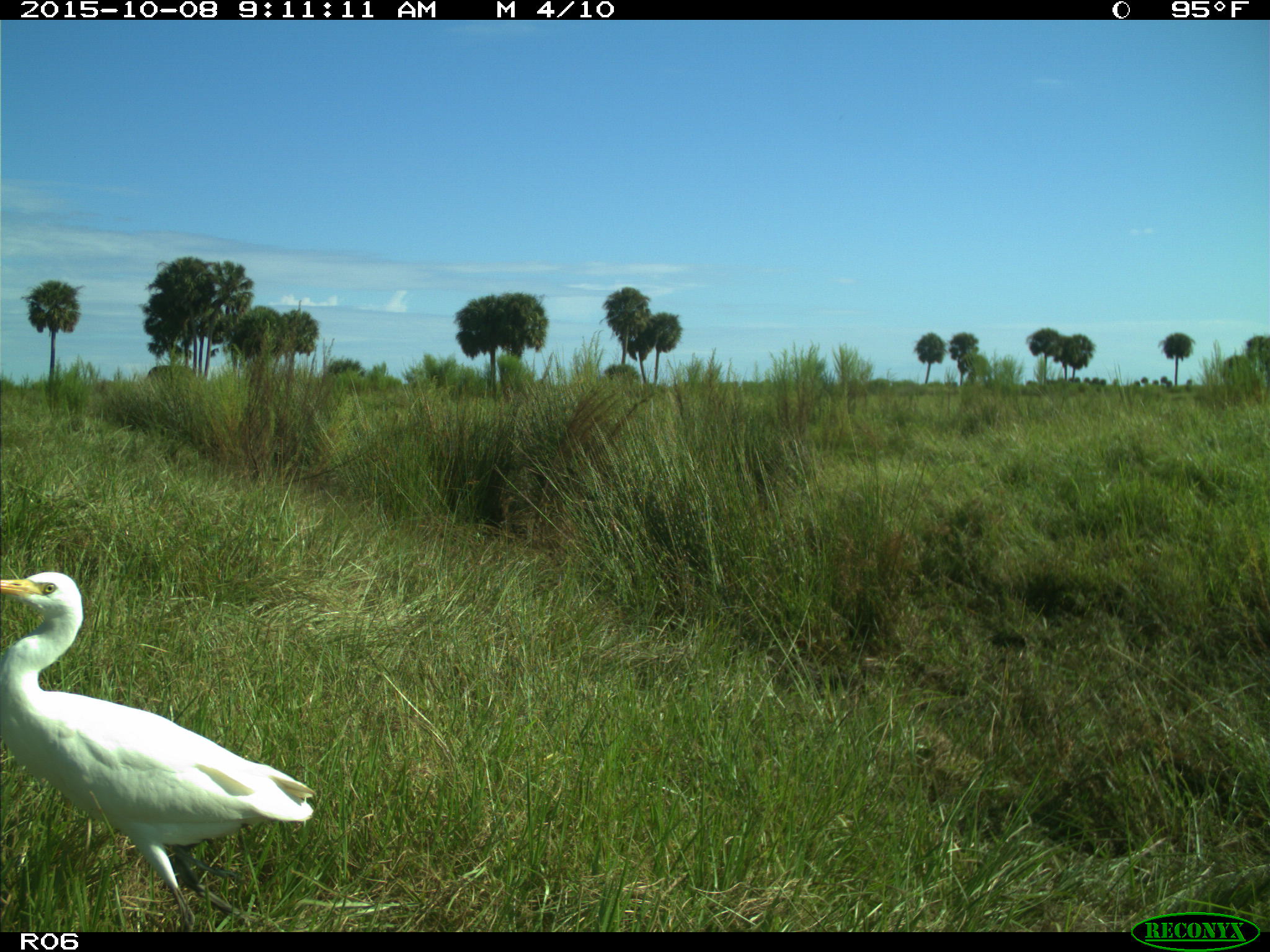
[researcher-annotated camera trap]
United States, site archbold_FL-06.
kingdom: Animalia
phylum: Chordata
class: Aves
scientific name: Aves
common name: birds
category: unidentified bird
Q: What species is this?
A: Unidentified bird (birds) (Aves).